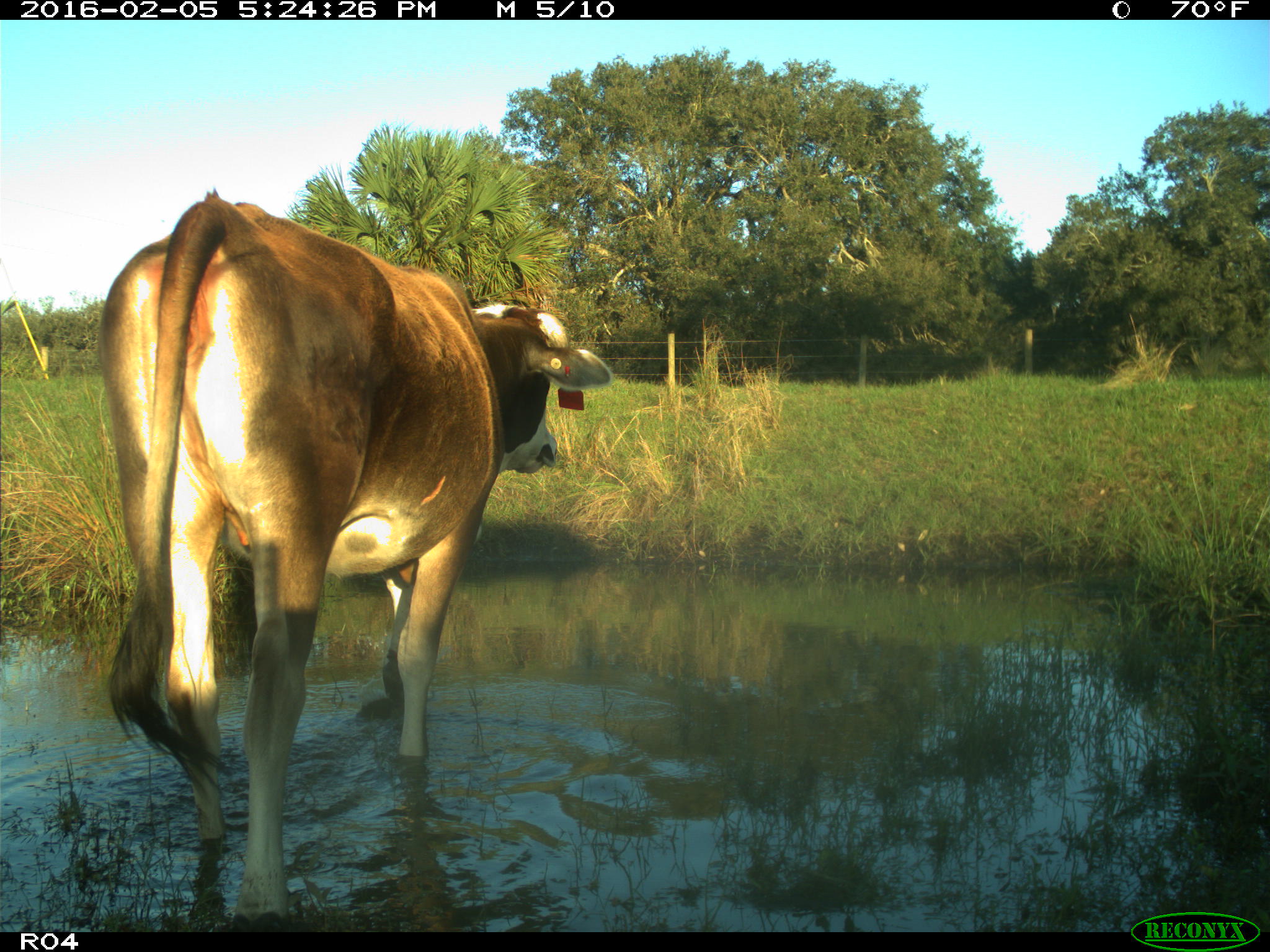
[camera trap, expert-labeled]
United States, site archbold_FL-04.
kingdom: Animalia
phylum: Chordata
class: Mammalia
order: Artiodactyla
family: Bovidae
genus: Bos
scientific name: Bos taurus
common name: domestic cow